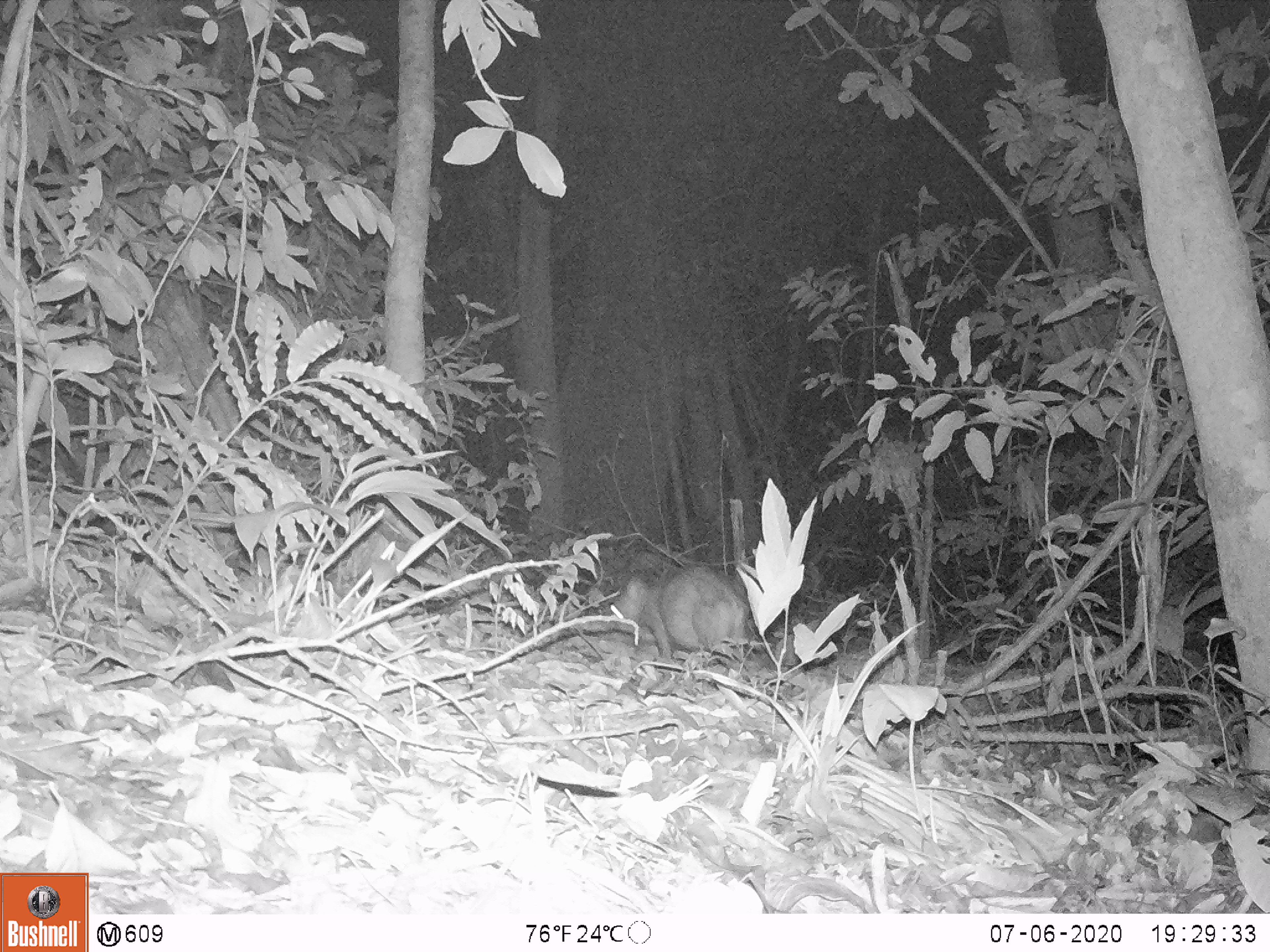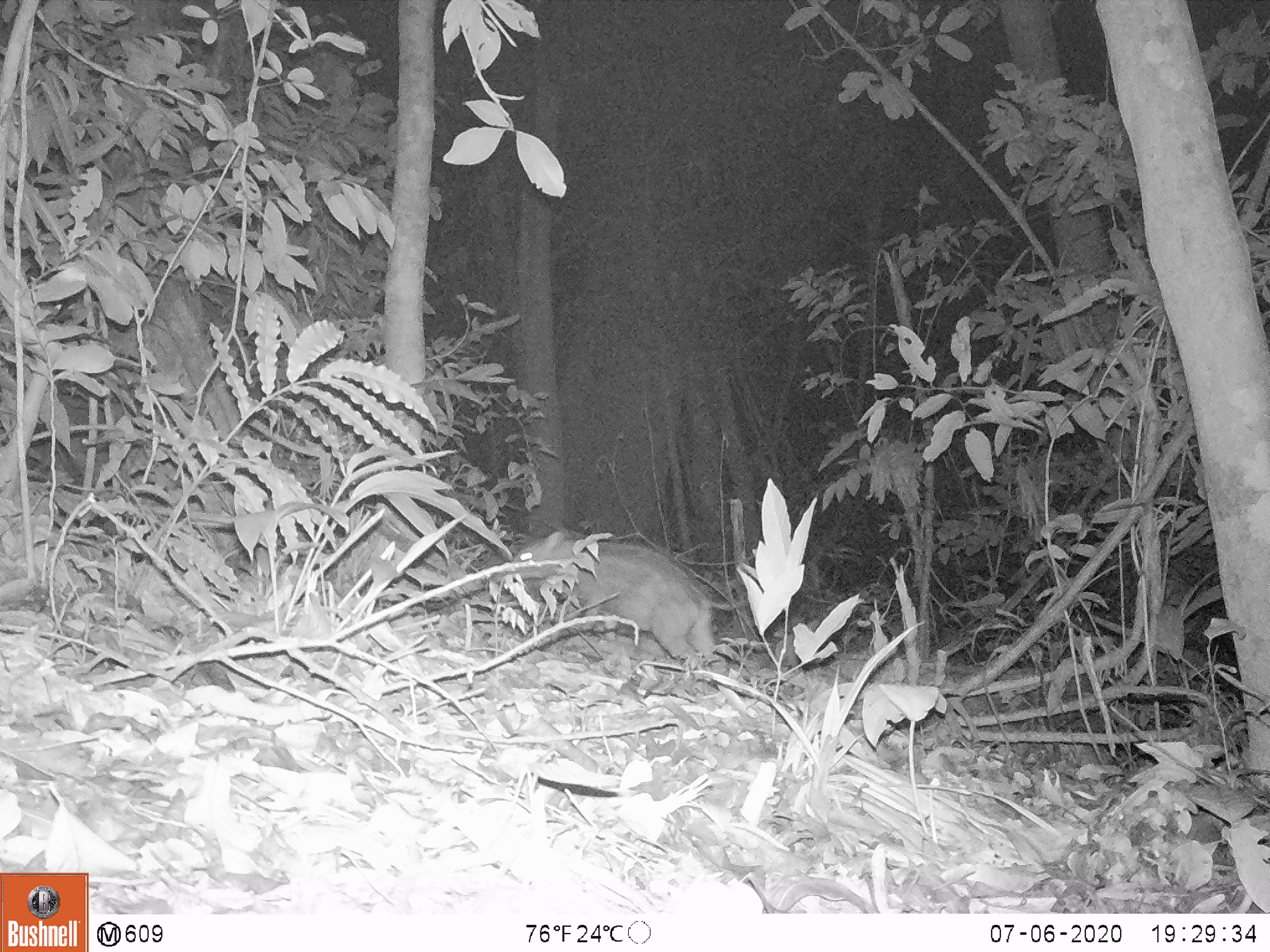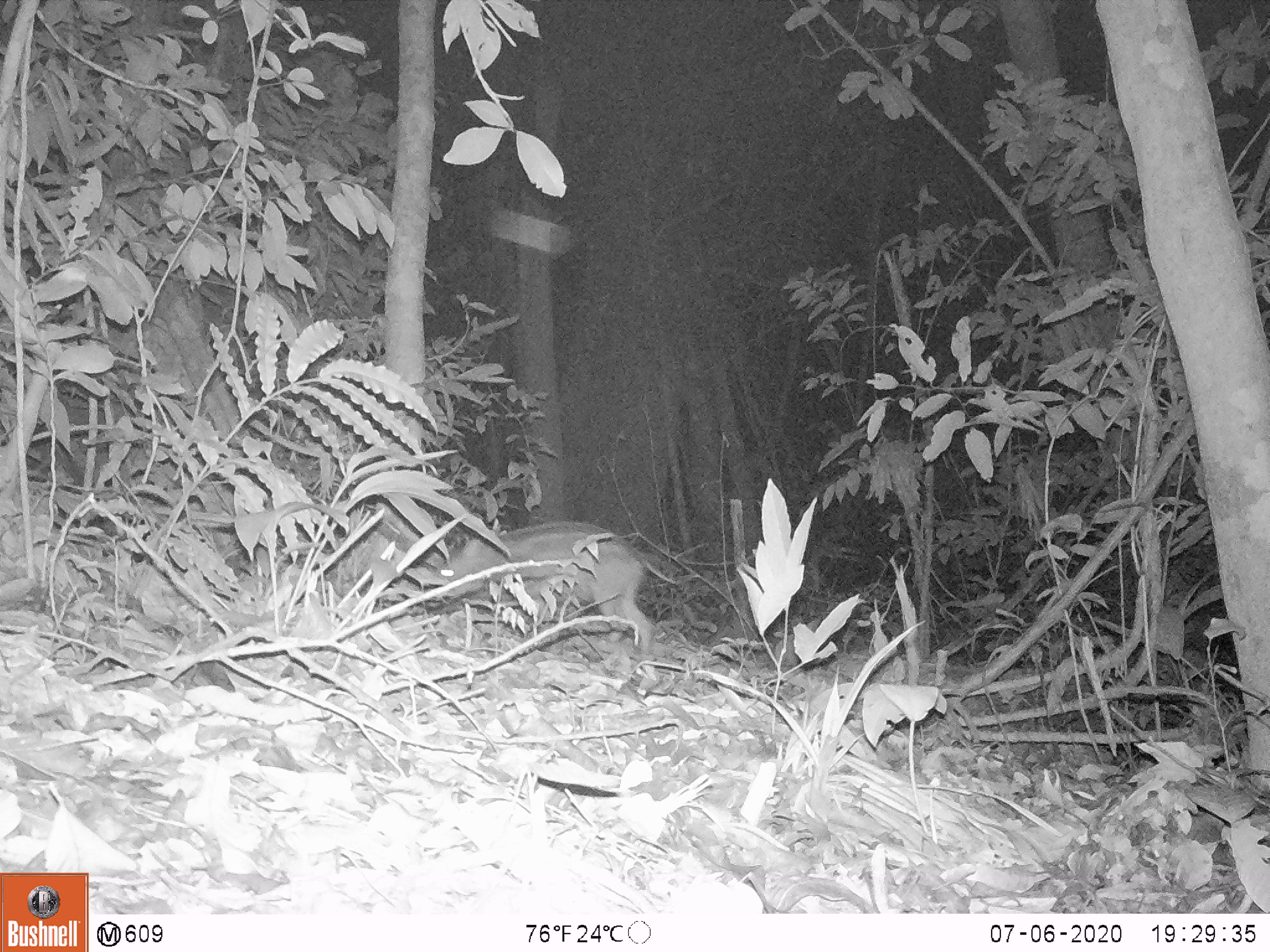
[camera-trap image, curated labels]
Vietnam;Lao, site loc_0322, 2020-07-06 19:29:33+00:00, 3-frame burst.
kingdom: Animalia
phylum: Chordata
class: Mammalia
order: Artiodactyla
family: Suidae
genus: Sus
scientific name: Sus scrofa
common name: eurasian wild pig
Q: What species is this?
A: Eurasian wild pig (Sus scrofa).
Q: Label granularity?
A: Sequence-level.